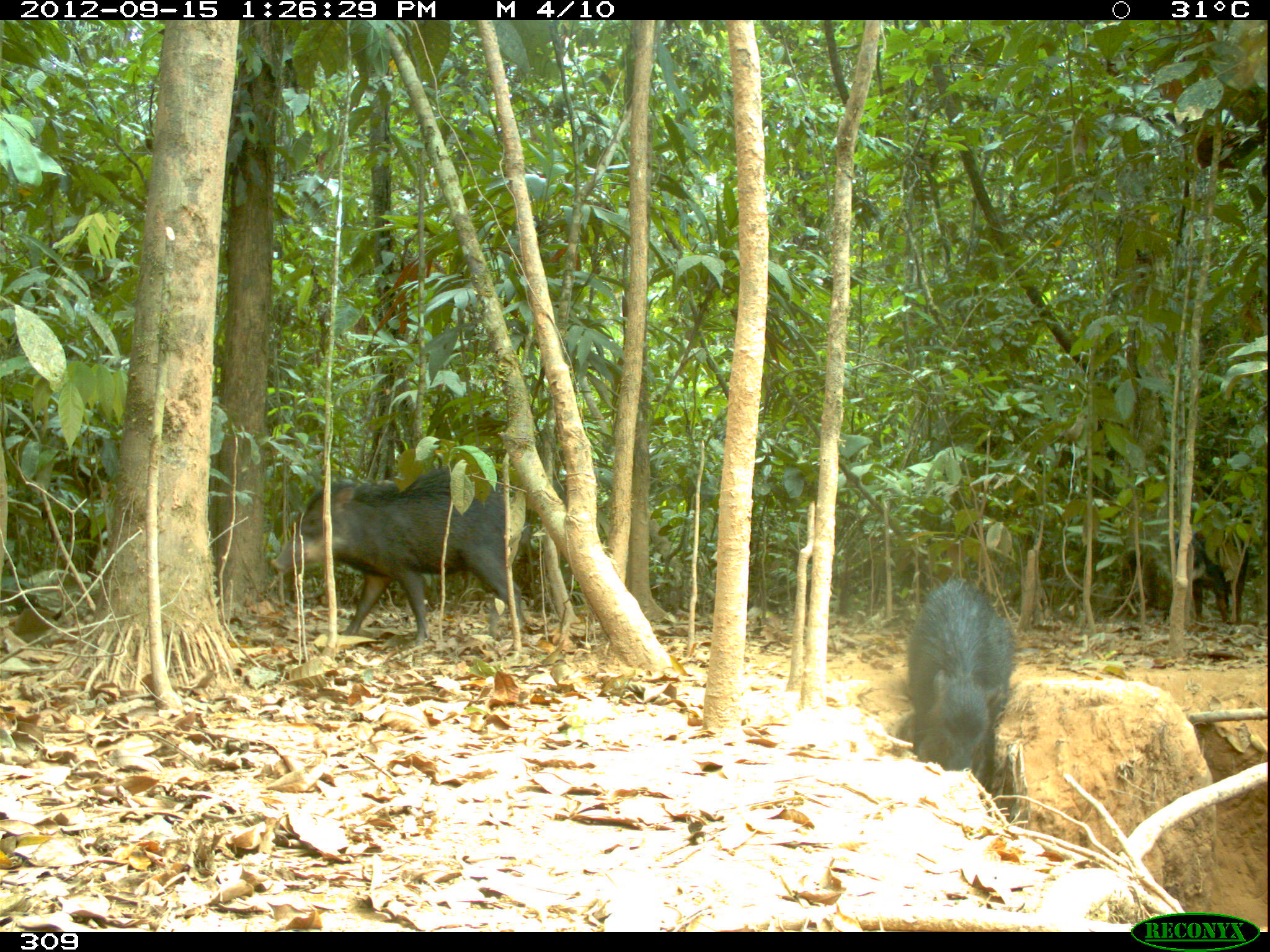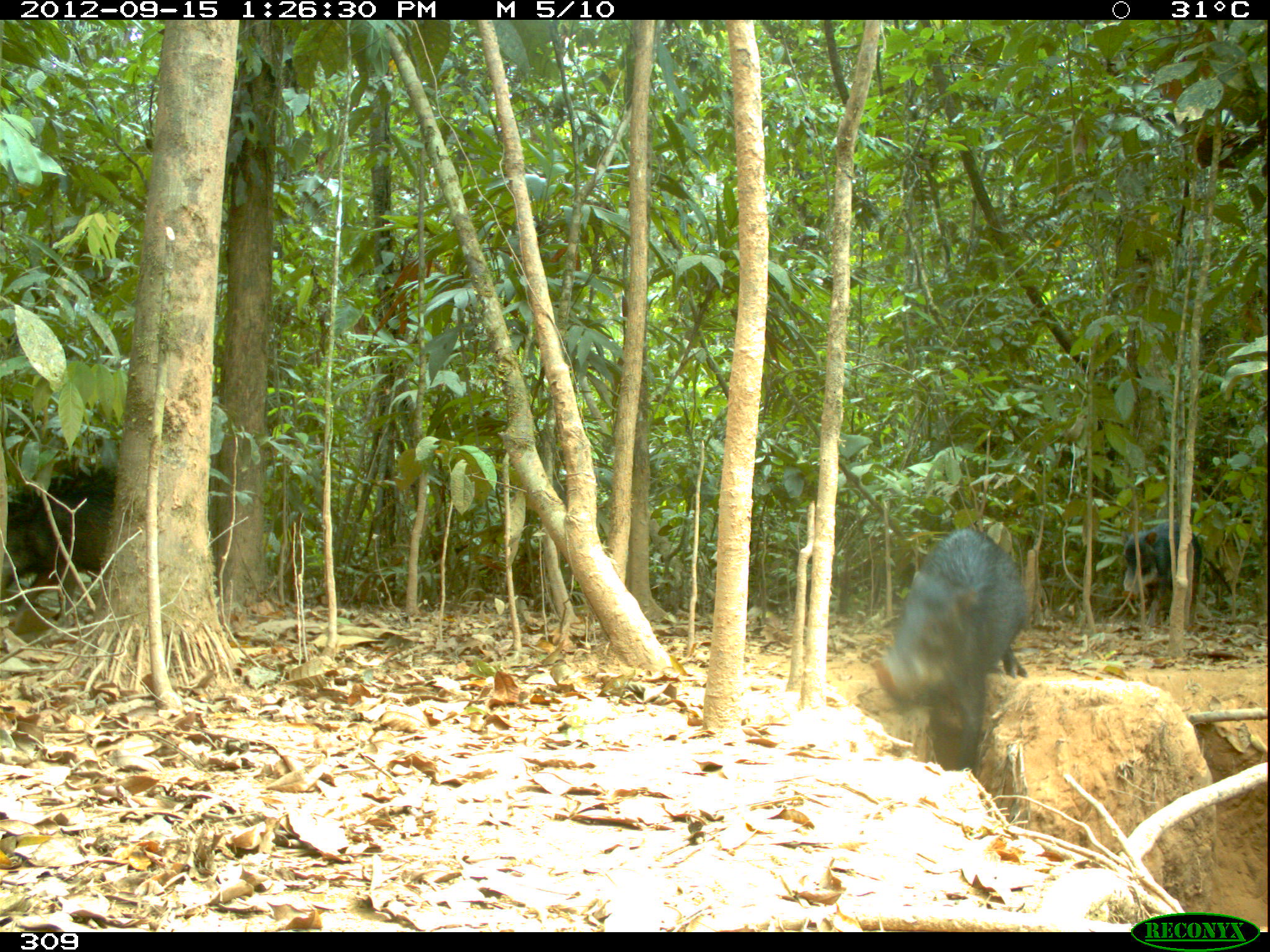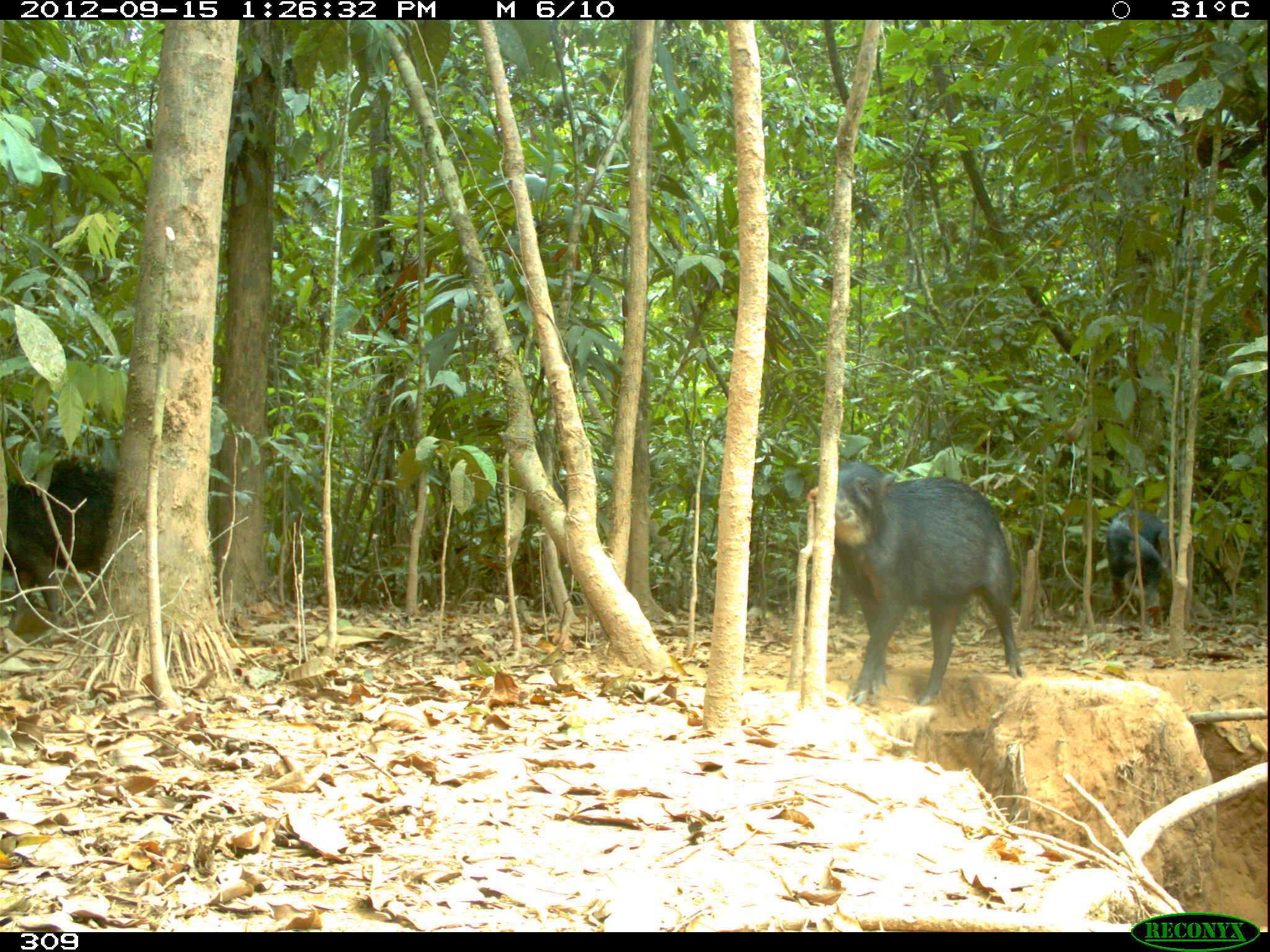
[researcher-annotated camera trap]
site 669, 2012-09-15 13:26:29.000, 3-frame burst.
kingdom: Animalia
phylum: Chordata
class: Mammalia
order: Artiodactyla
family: Tayassuidae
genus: Tayassu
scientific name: Tayassu pecari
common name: white-lipped peccary